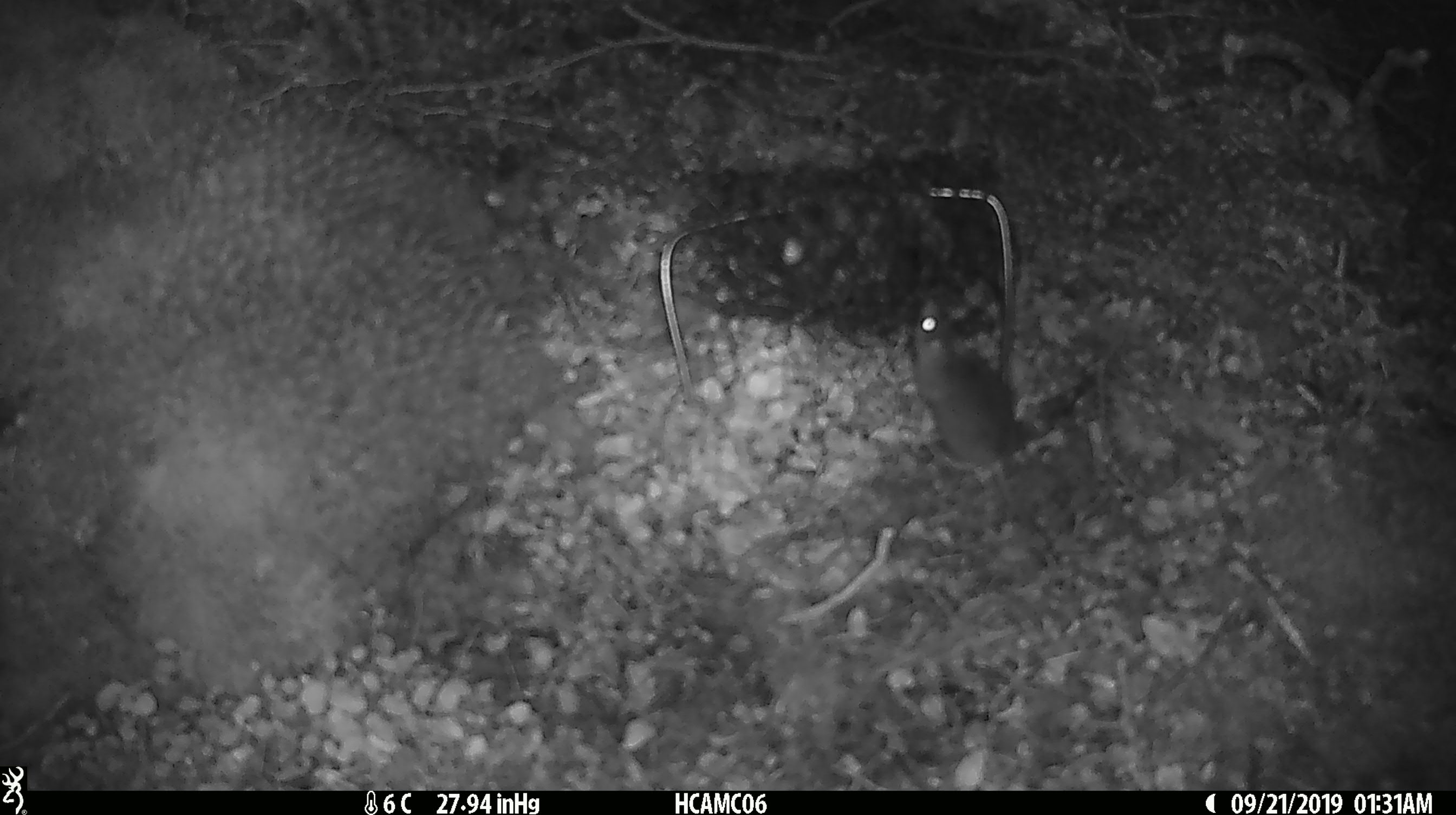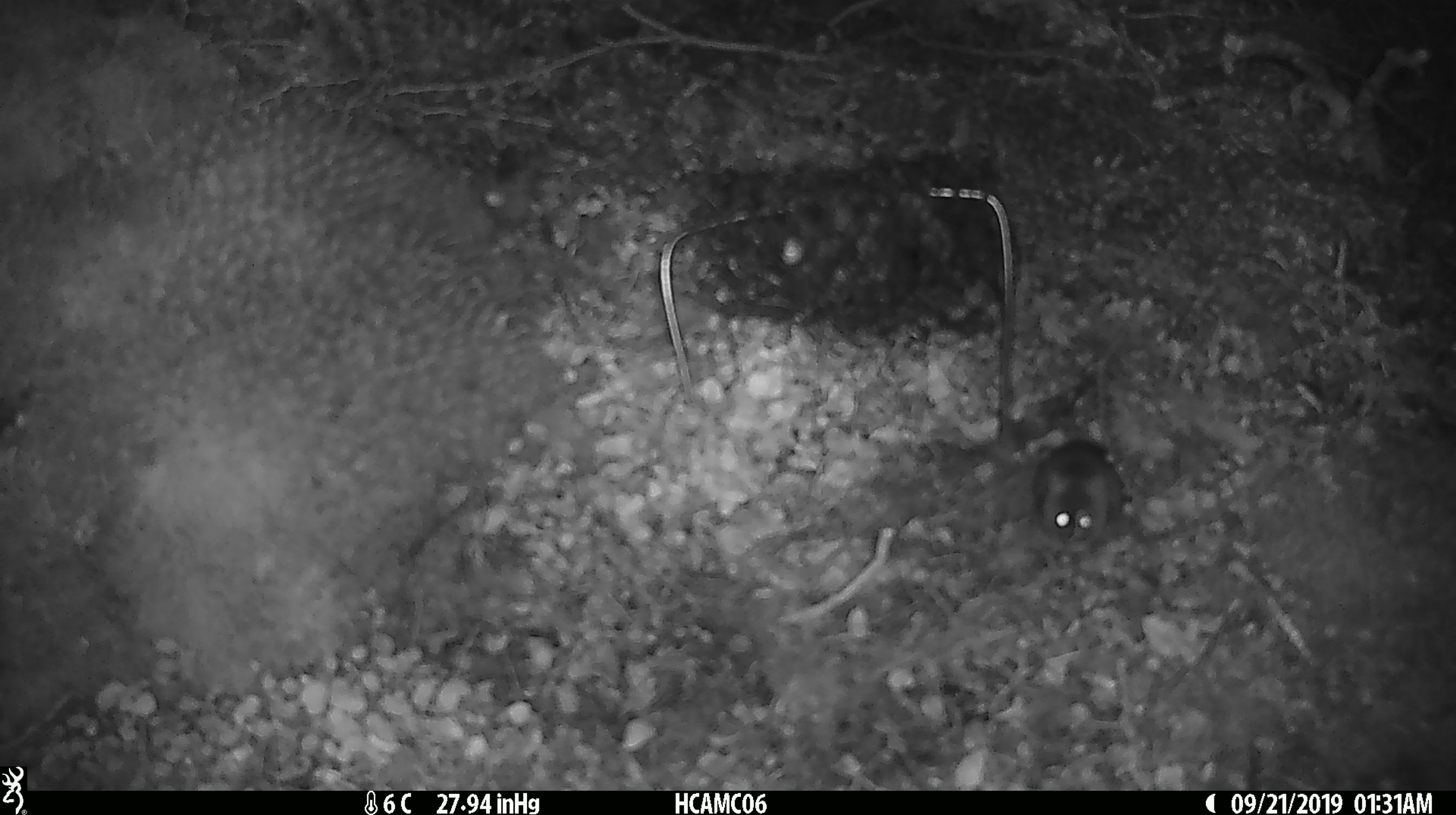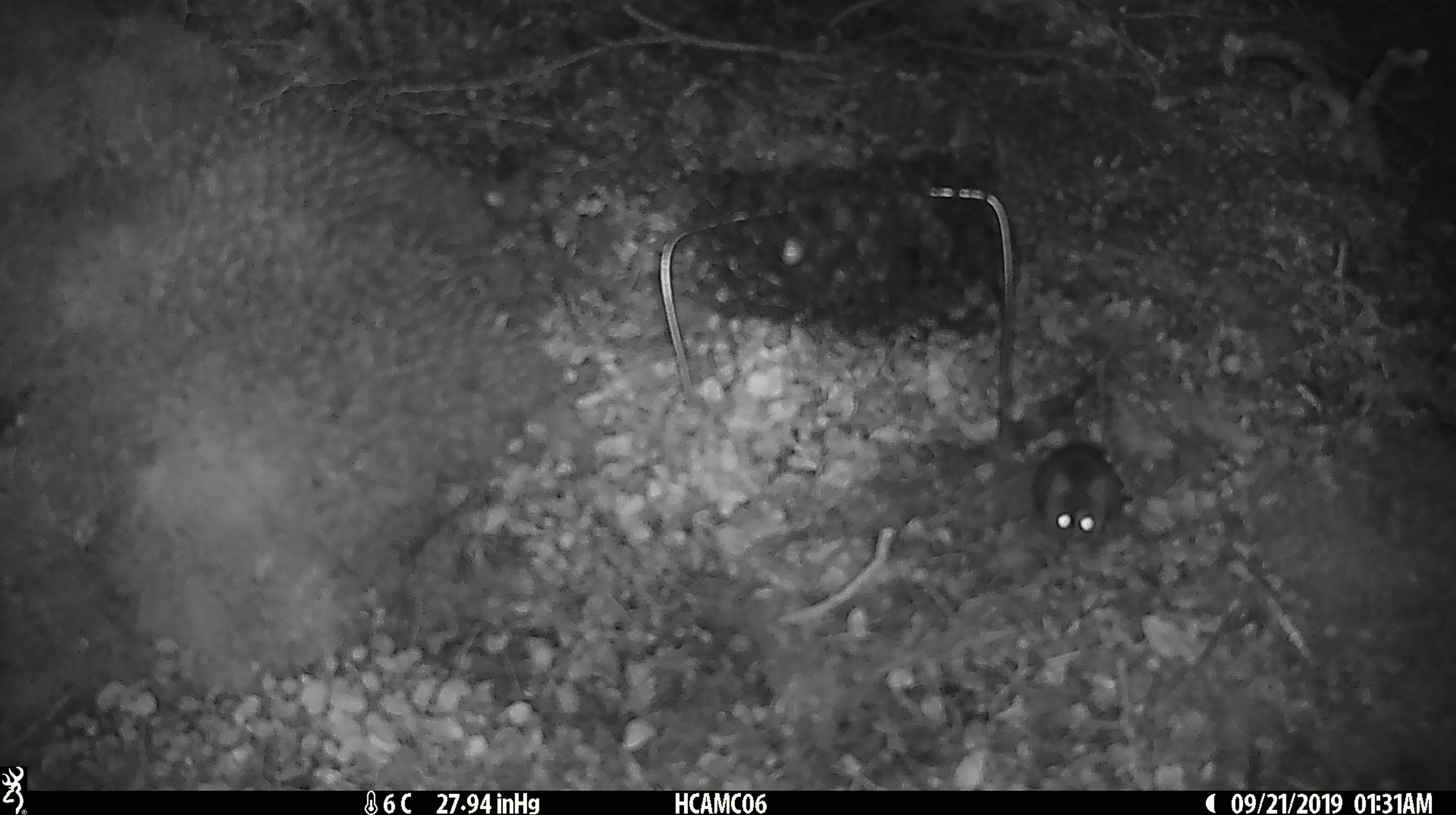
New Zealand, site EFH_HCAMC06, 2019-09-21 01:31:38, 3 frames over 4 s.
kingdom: Animalia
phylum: Chordata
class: Mammalia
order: Rodentia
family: Muridae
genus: Mus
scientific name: Mus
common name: mouse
Mouse (Mus).